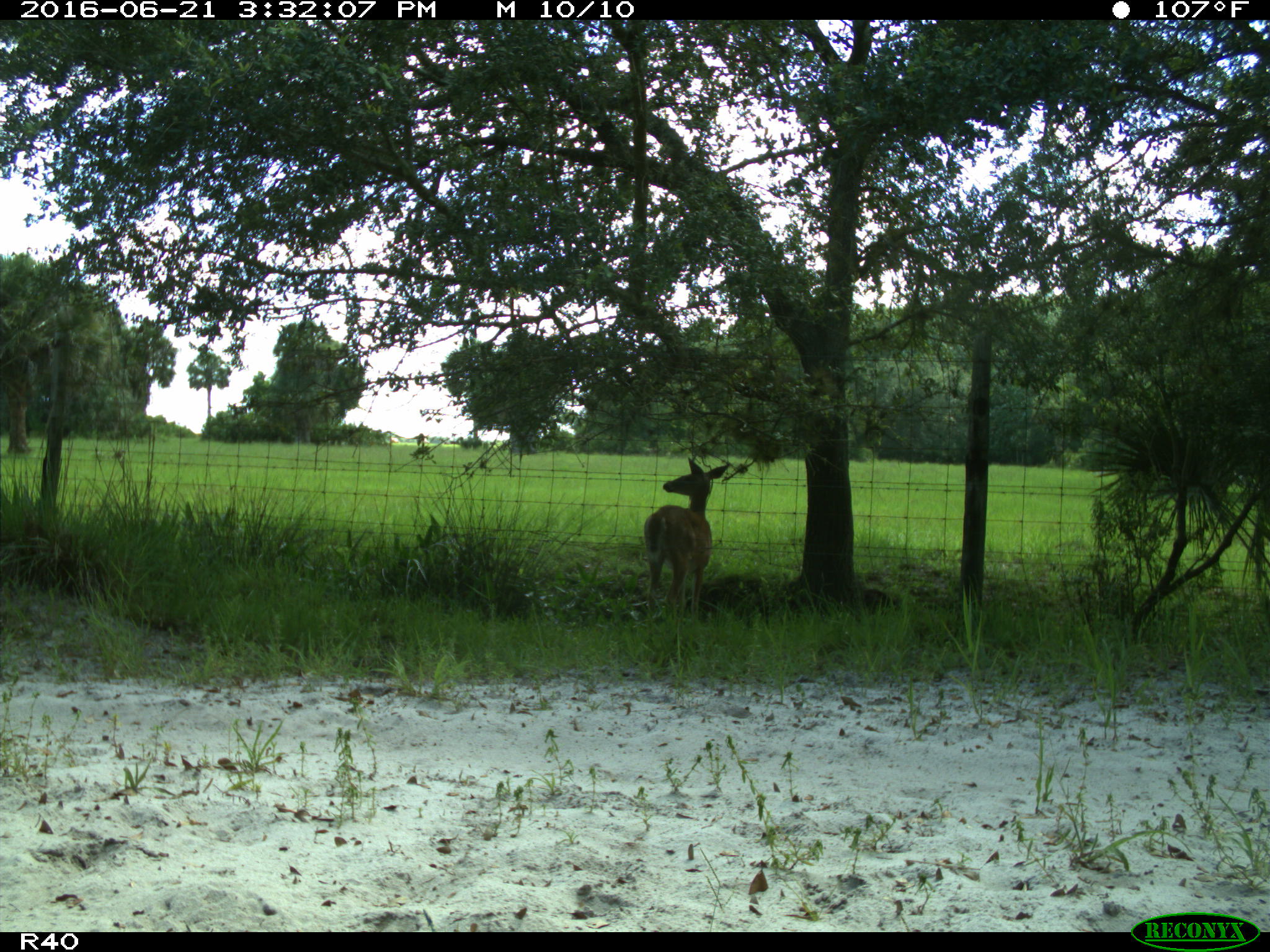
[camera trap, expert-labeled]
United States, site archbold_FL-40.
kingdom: Animalia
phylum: Chordata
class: Mammalia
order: Artiodactyla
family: Cervidae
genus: Odocoileus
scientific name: Odocoileus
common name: deer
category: unidentified deer